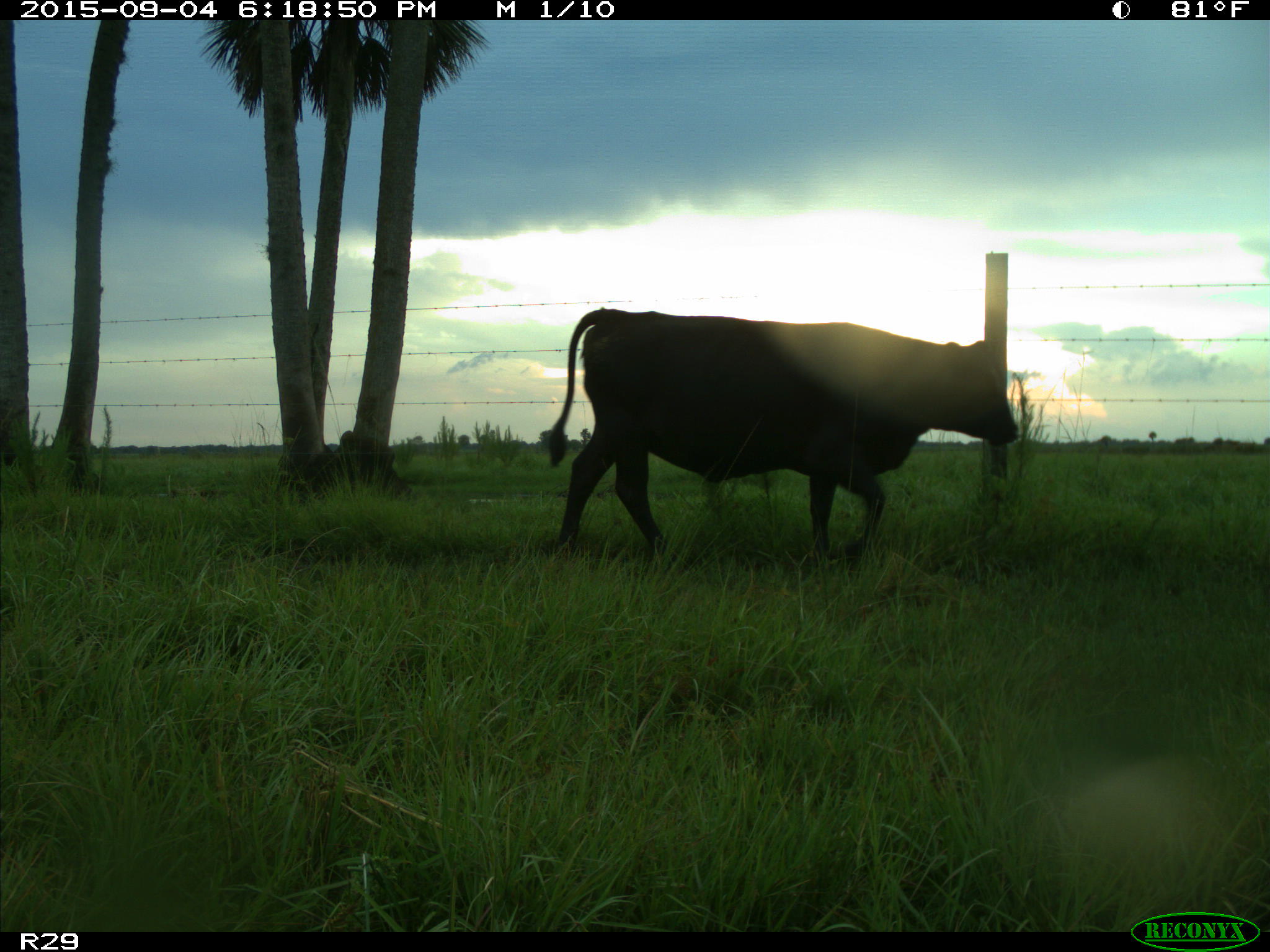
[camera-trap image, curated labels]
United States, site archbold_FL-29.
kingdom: Animalia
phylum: Chordata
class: Mammalia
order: Artiodactyla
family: Bovidae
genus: Bos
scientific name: Bos taurus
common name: domestic cow